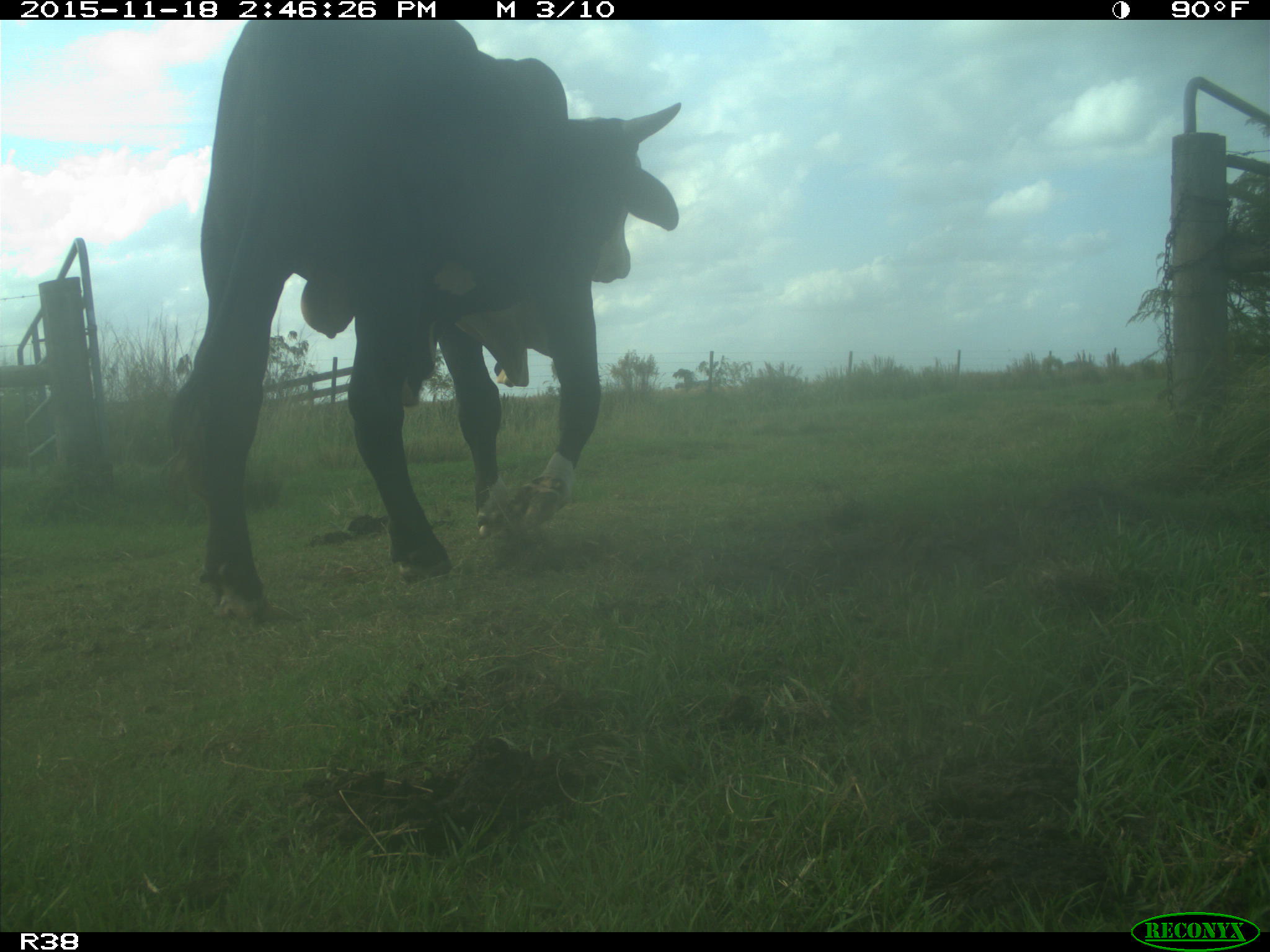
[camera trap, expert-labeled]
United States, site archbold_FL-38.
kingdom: Animalia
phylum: Chordata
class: Mammalia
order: Artiodactyla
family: Bovidae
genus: Bos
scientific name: Bos taurus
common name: domestic cow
Bos taurus (domestic cow).